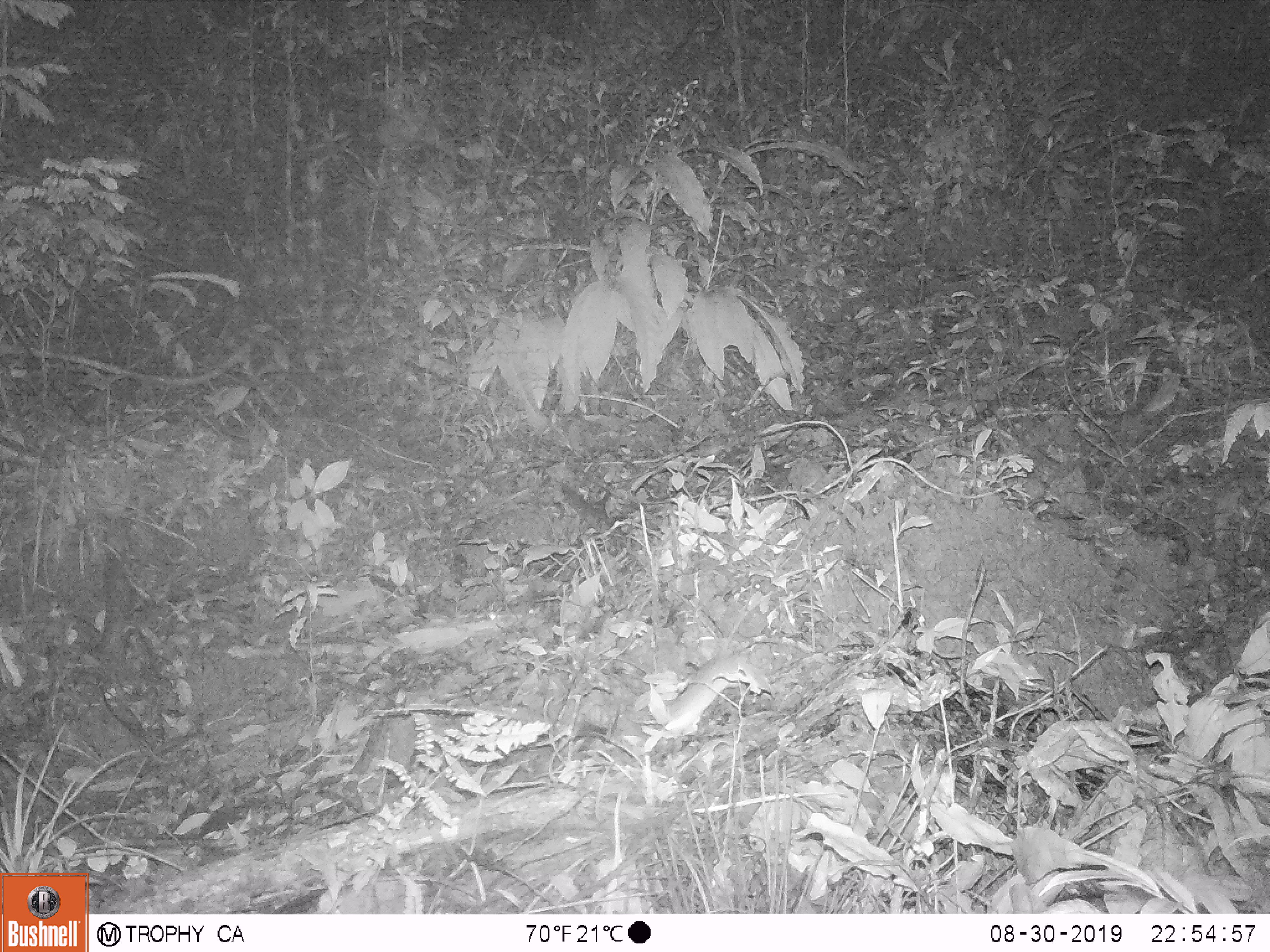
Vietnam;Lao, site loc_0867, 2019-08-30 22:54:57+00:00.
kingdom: Animalia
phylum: Chordata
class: Mammalia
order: Rodentia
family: Muridae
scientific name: Muridae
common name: old-world mice and rats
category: unidentified murid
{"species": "unidentified murid (old-world mice and rats) (Muridae)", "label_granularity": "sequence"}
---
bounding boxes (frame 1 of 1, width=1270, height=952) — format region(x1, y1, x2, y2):
unidentified murid: region(651, 652, 771, 730)